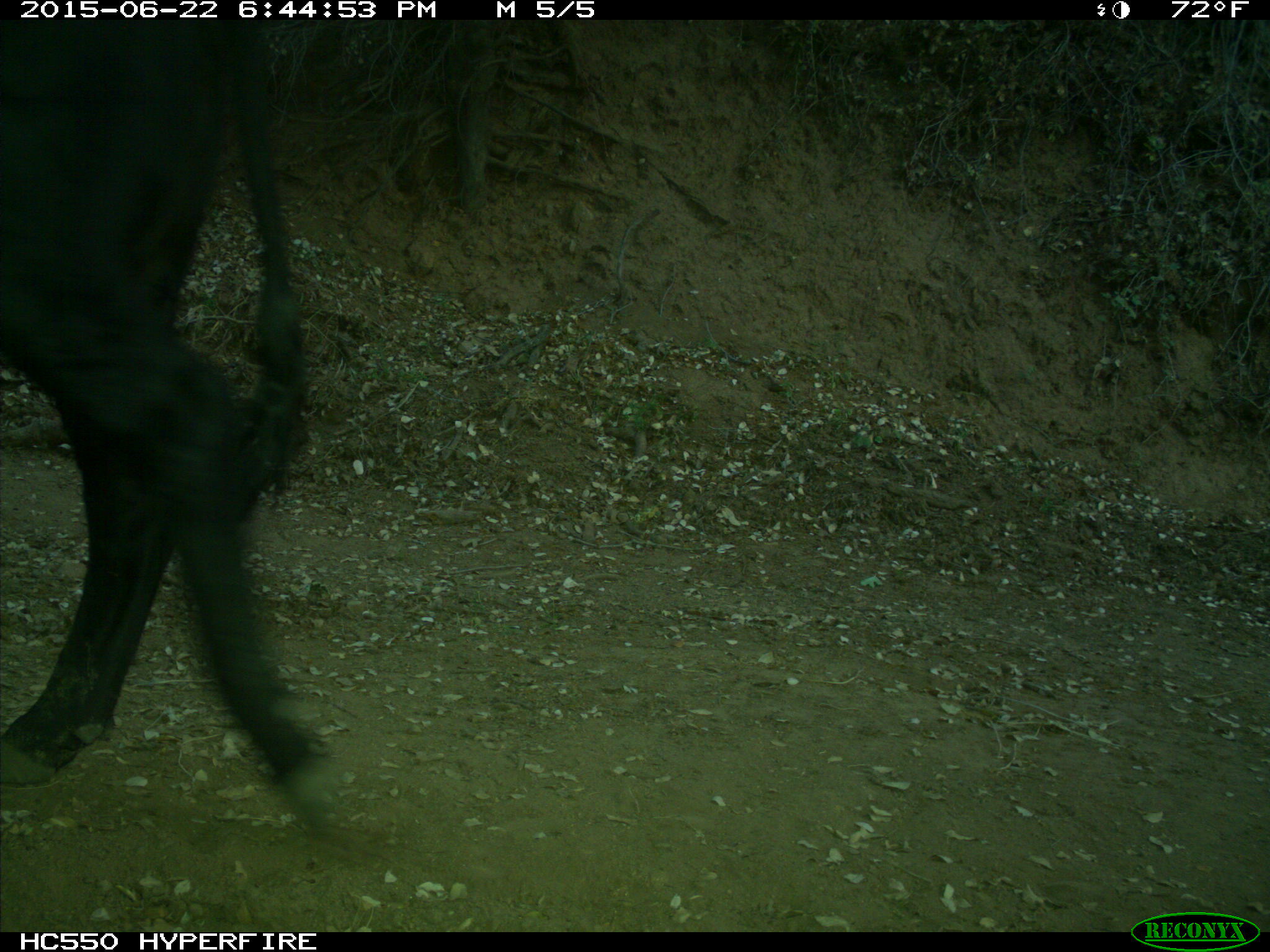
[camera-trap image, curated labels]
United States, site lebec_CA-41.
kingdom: Animalia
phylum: Chordata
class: Mammalia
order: Artiodactyla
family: Bovidae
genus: Bos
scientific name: Bos taurus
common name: domestic cow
Bos taurus (domestic cow).